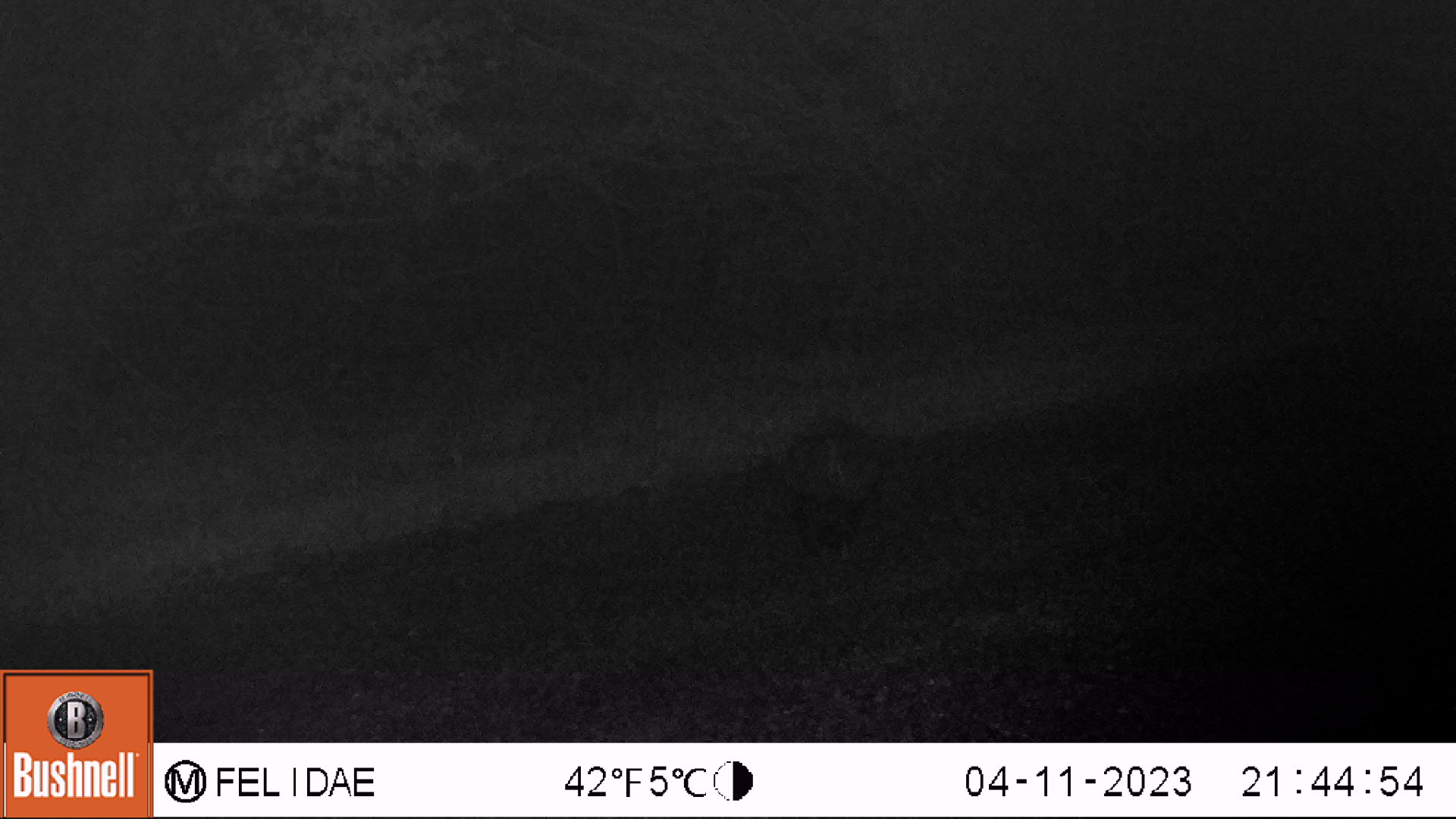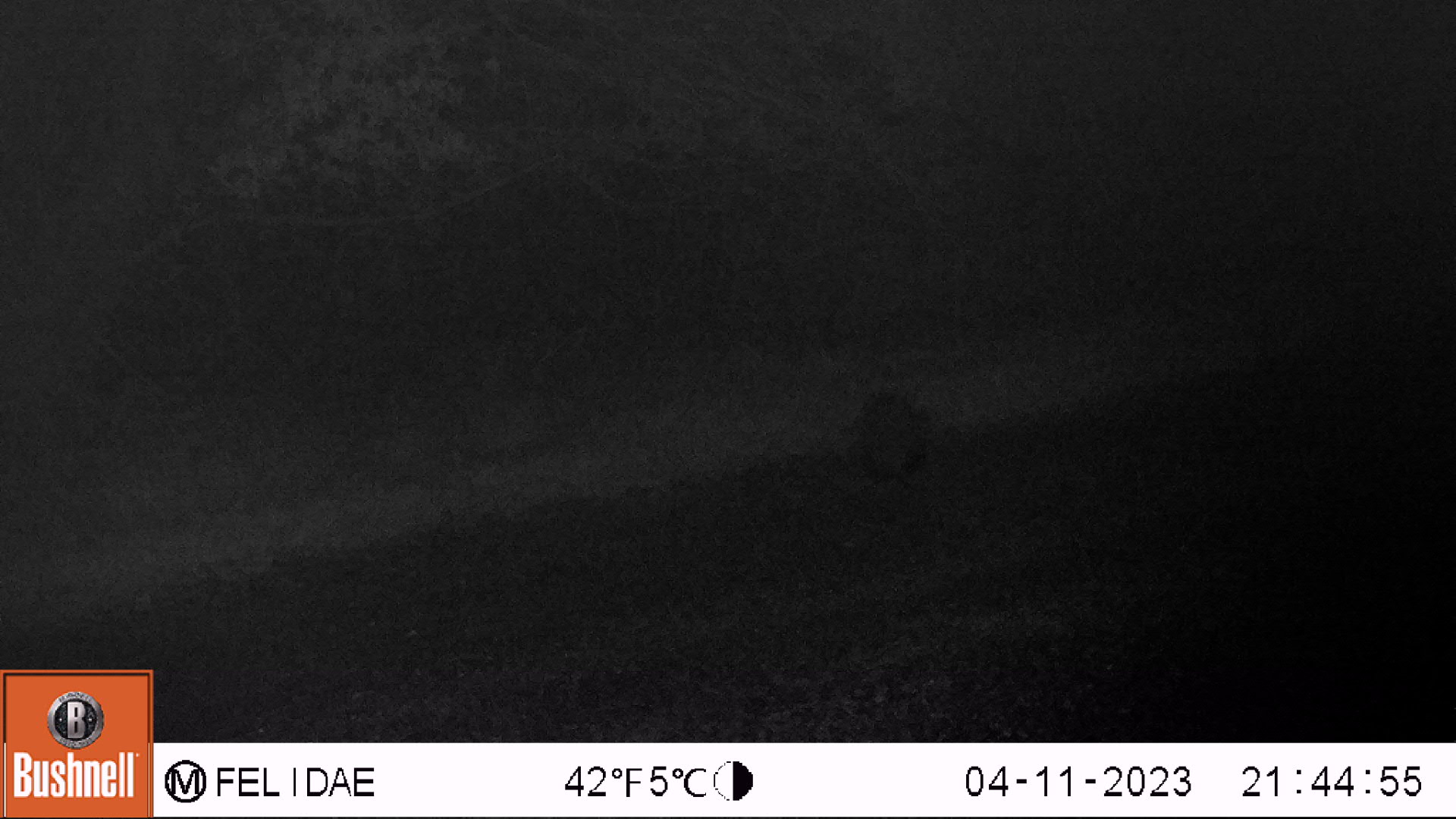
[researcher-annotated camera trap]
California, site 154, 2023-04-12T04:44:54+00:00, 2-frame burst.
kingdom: Animalia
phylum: Chordata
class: Mammalia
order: Carnivora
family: Mephitidae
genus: Mephitis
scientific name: Mephitis mephitis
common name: striped skunk